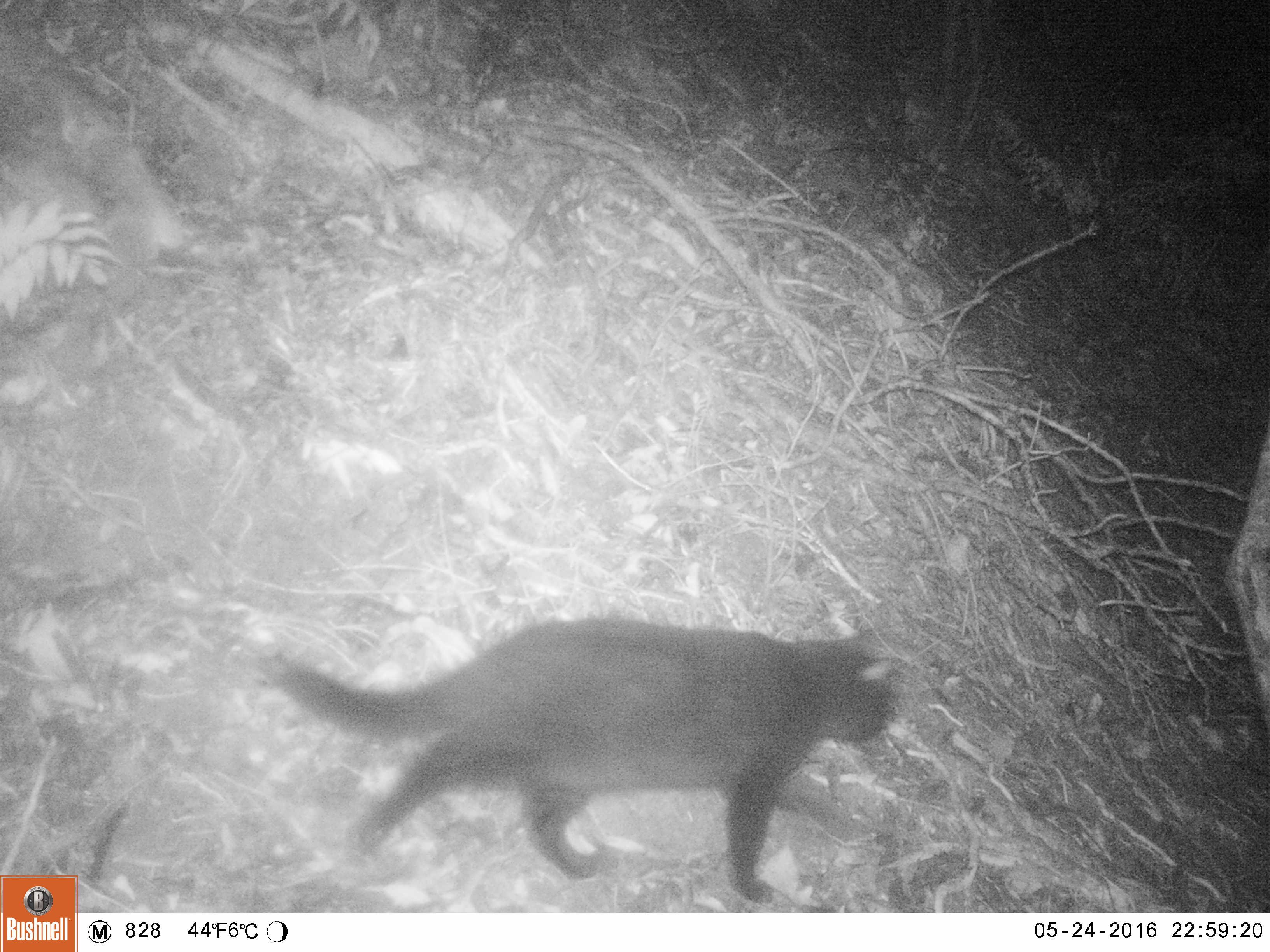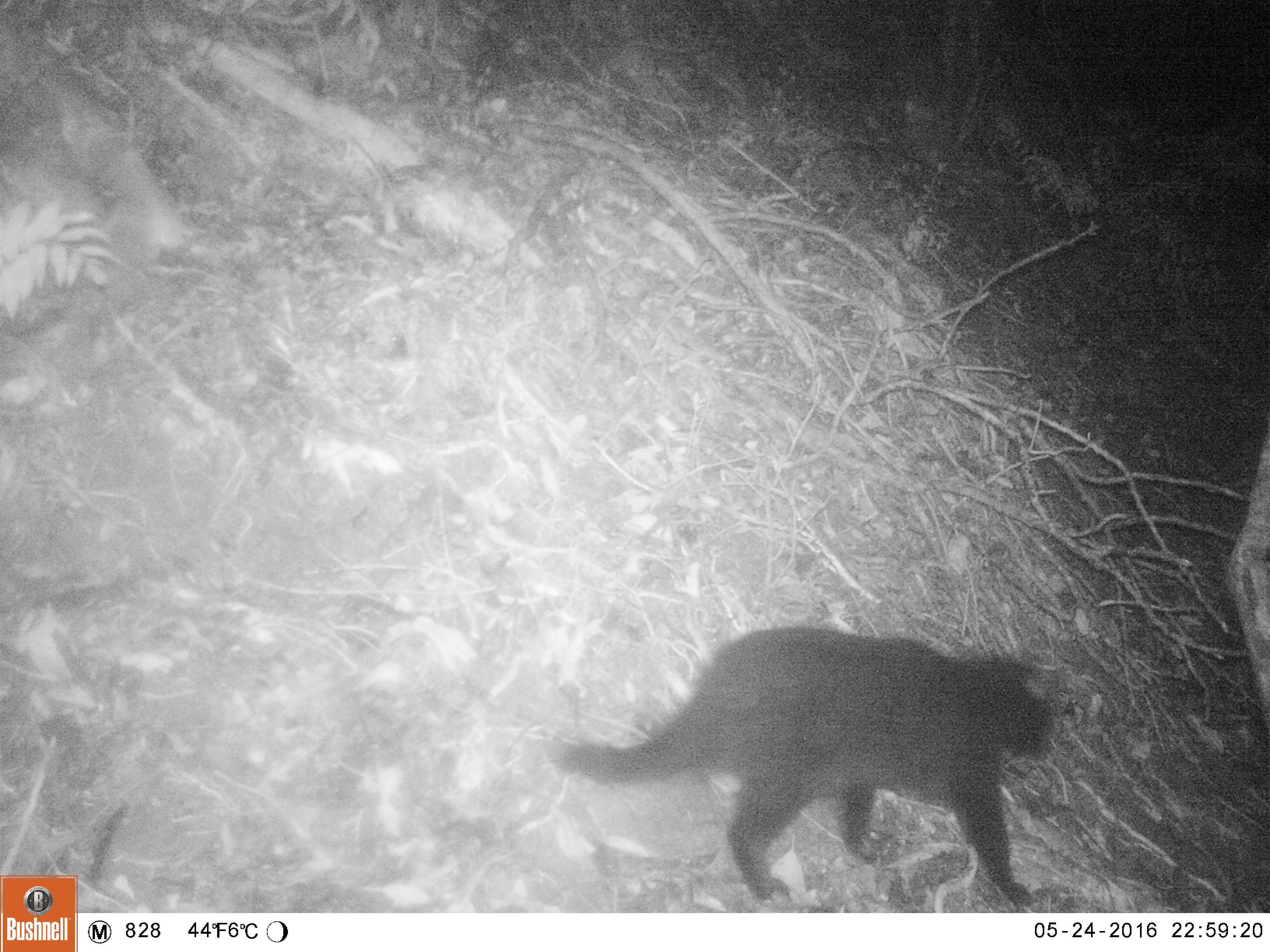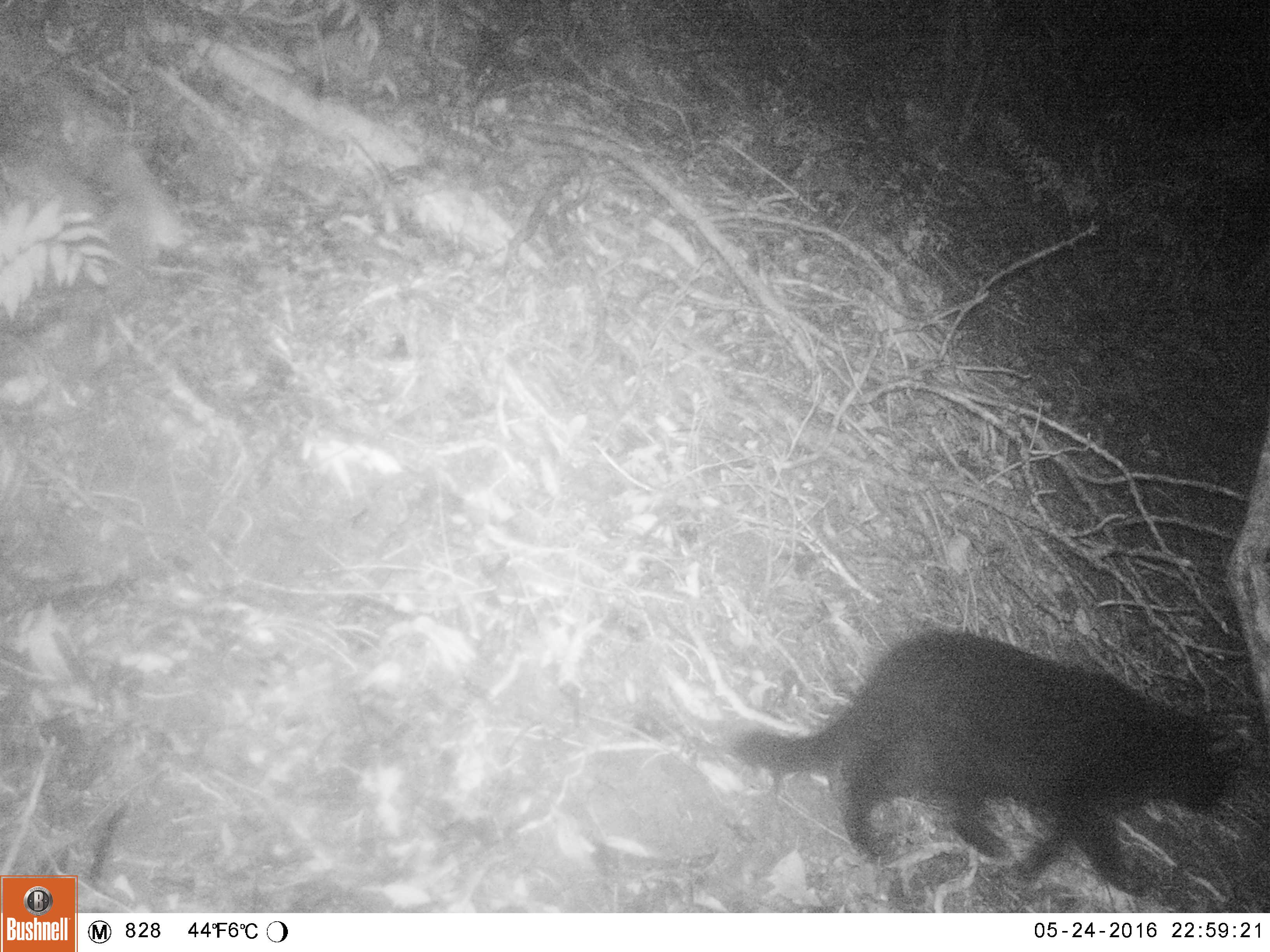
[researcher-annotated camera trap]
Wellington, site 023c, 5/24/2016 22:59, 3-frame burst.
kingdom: Animalia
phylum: Chordata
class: Mammalia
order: Carnivora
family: Felidae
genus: Felis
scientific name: Felis catus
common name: cat